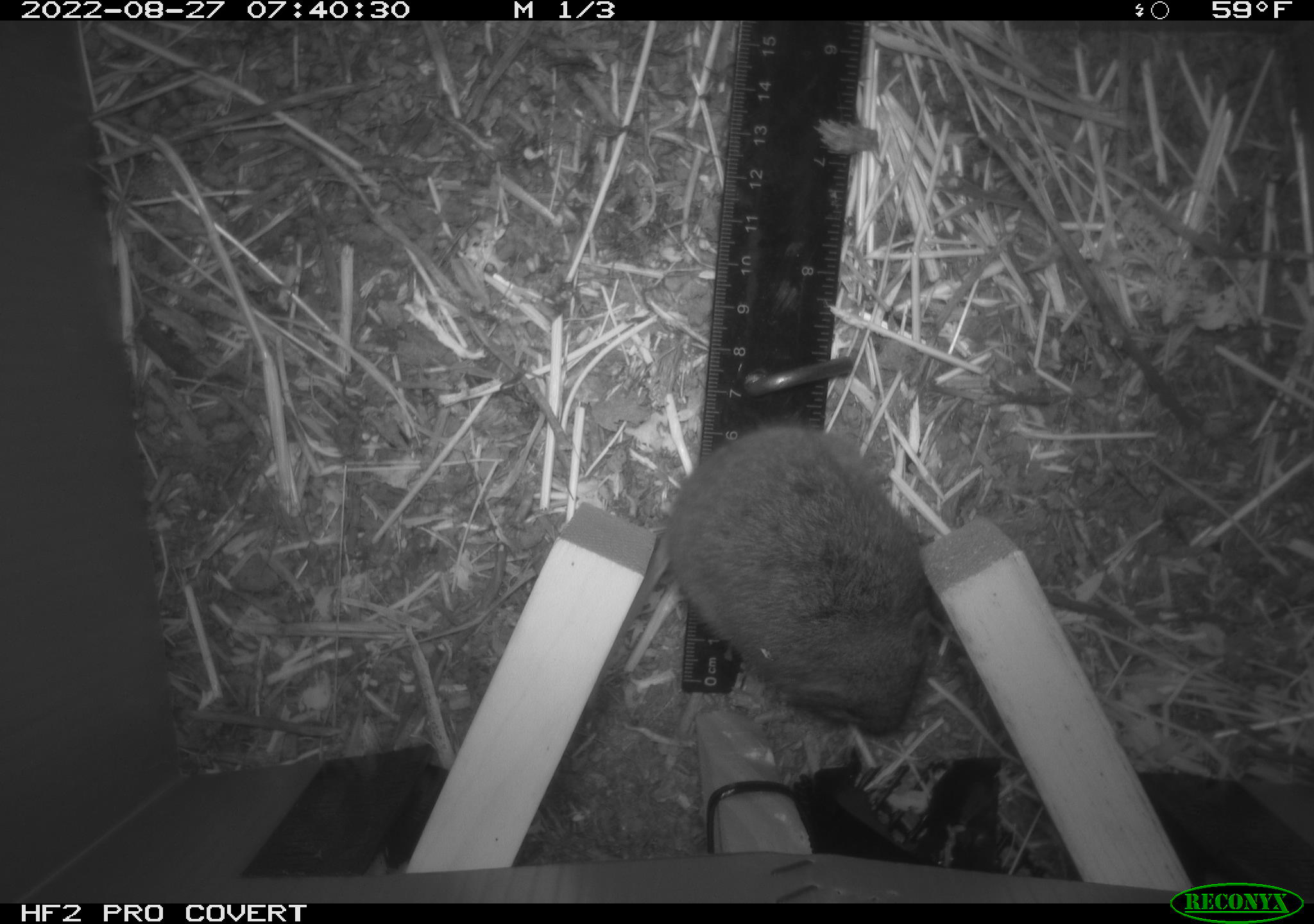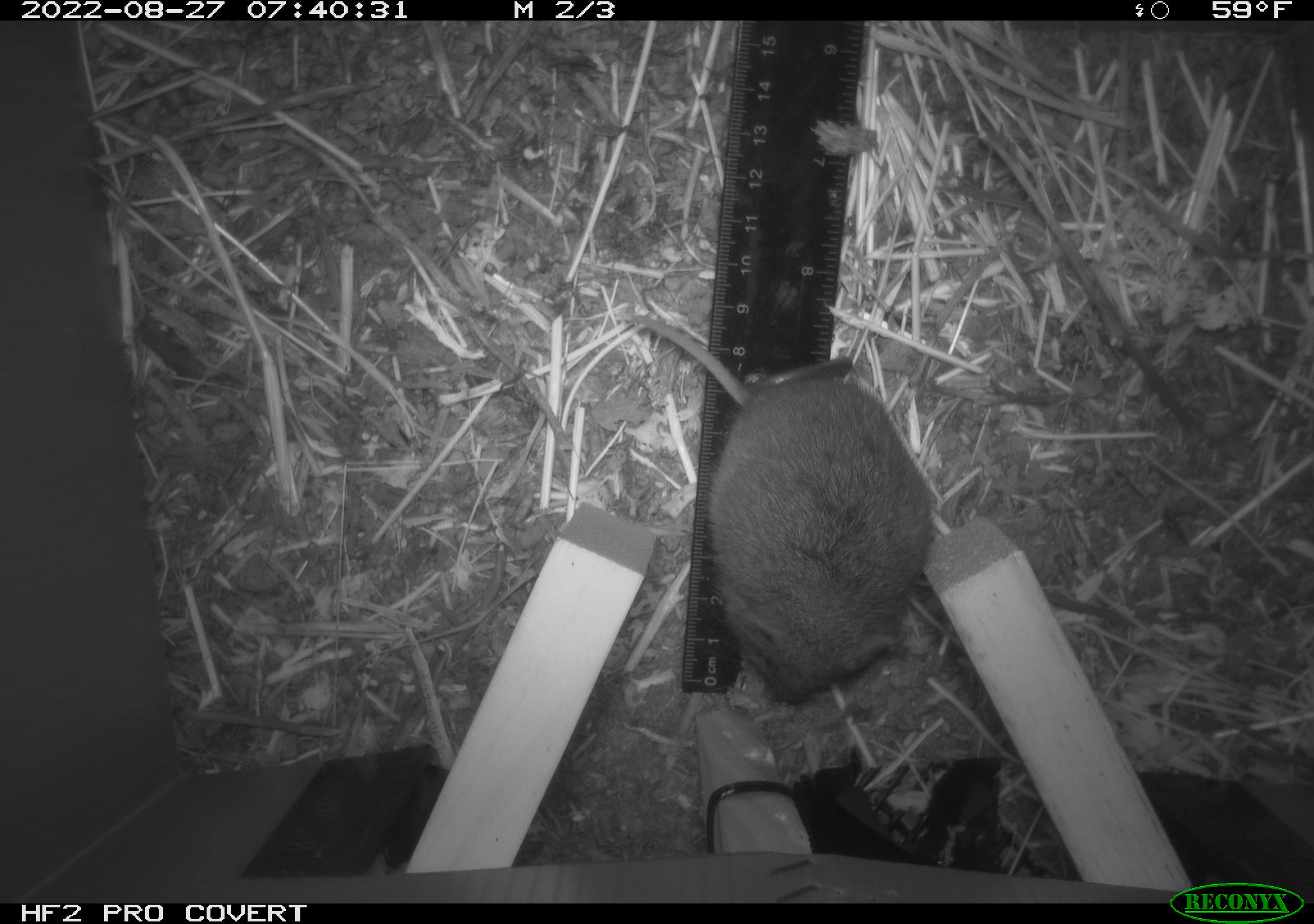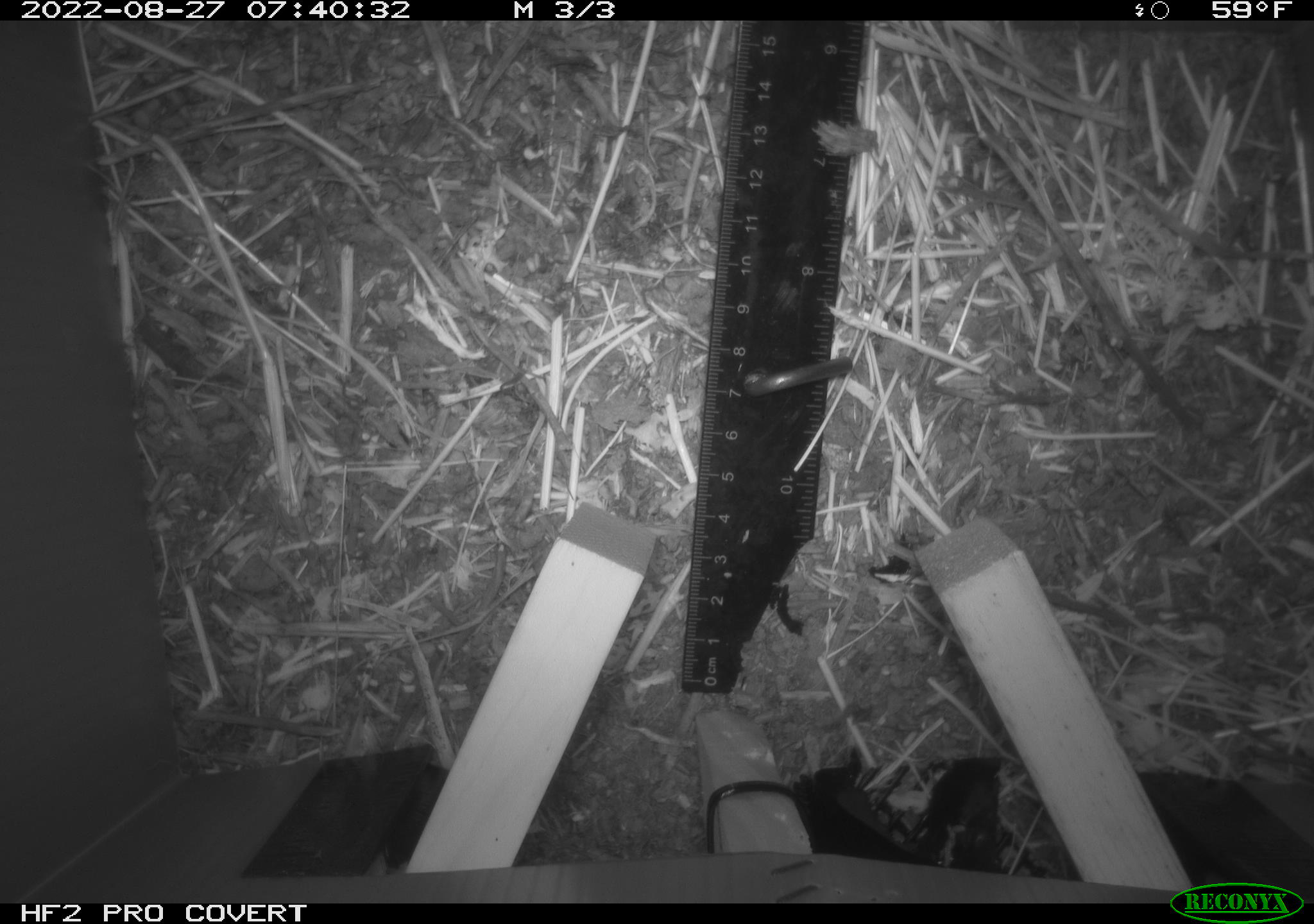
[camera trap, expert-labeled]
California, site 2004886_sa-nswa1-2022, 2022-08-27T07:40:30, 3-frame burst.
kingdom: Animalia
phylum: Chordata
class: Mammalia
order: Rodentia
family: Cricetidae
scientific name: Cricetidae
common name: hamsters, voles, lemmings, and allies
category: cricetidae family